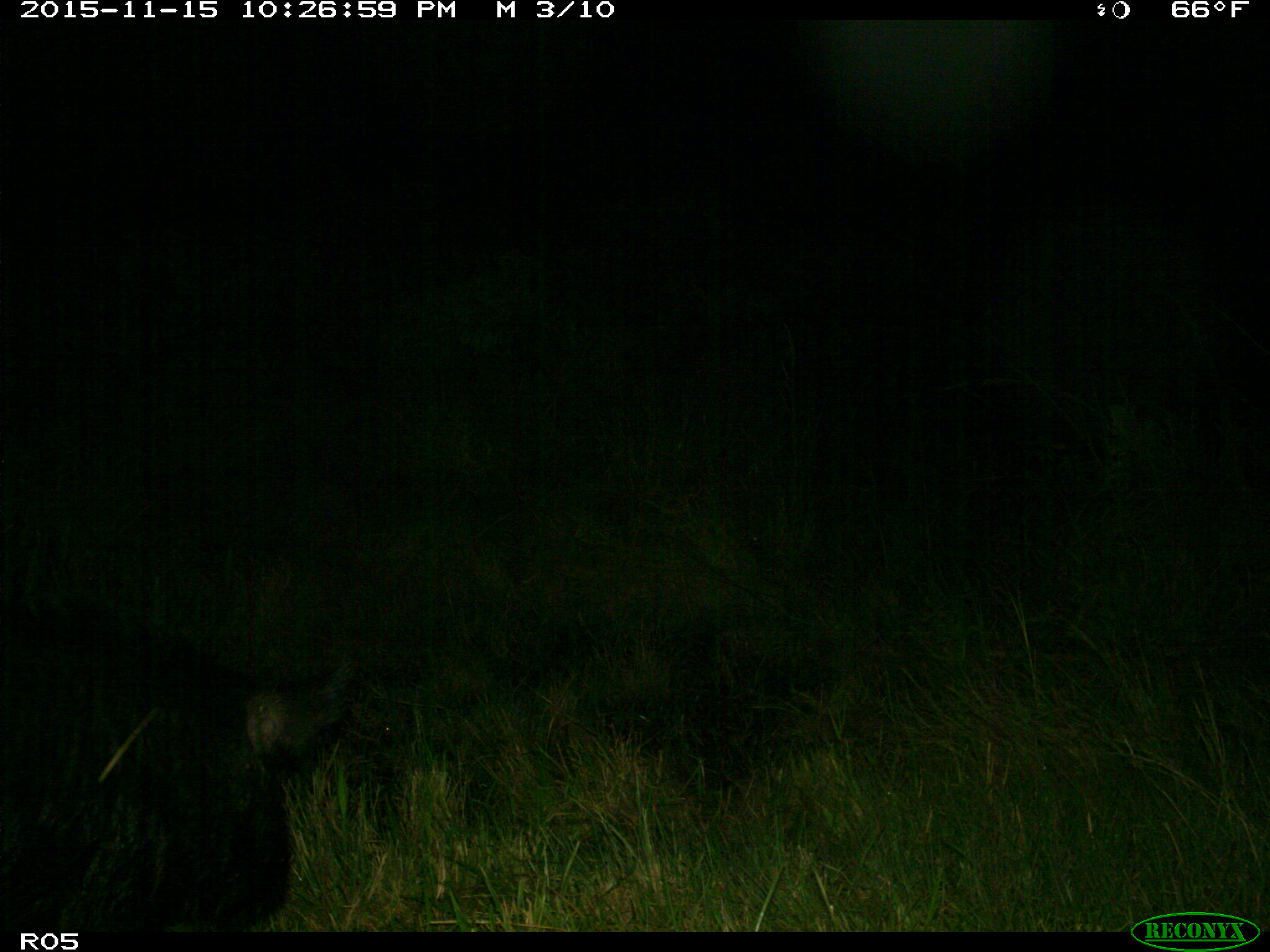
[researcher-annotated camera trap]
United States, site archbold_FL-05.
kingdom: Animalia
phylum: Chordata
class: Mammalia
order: Artiodactyla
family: Suidae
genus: Sus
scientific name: Sus scrofa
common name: wild boar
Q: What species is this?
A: Sus scrofa (wild boar).